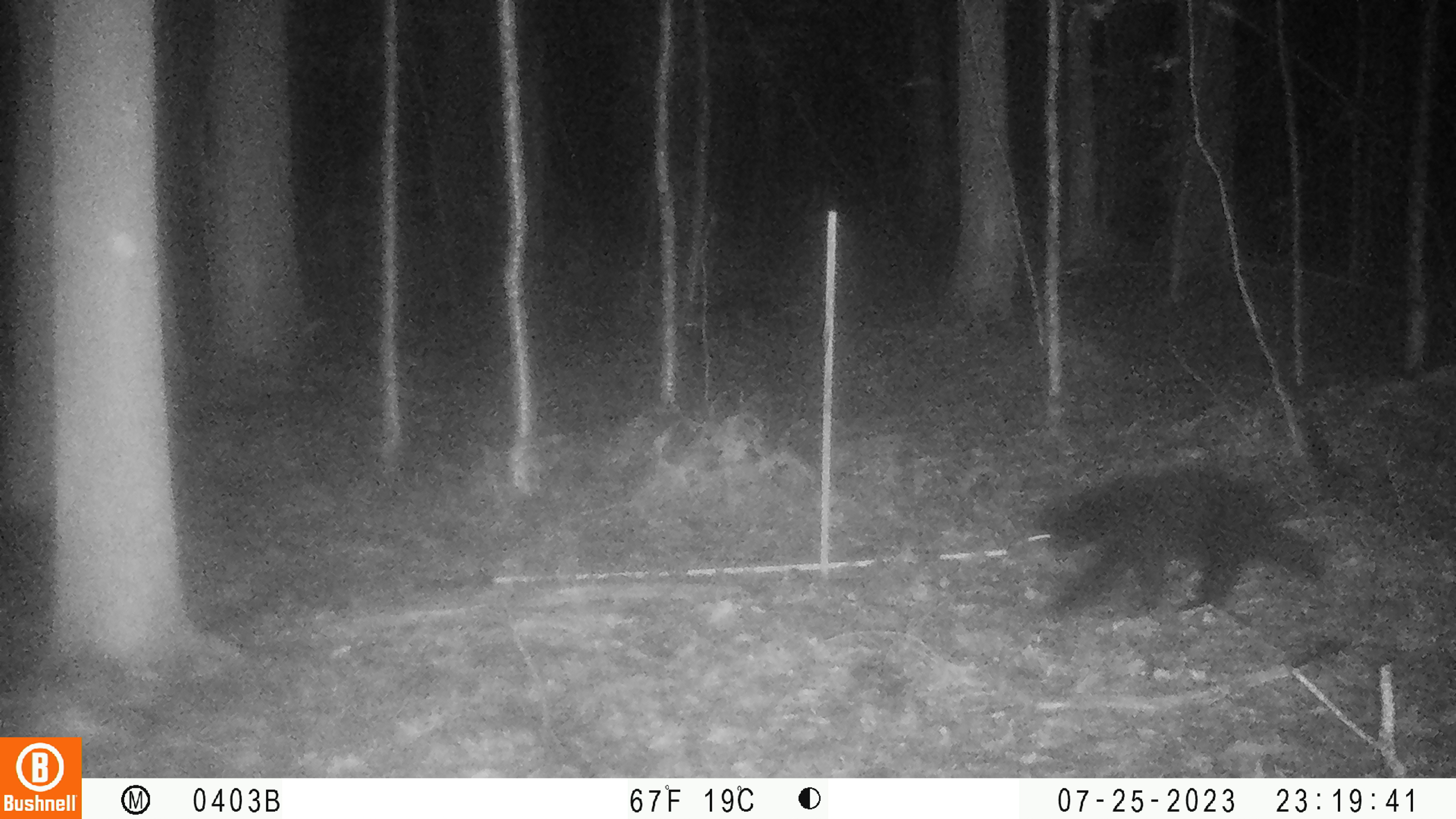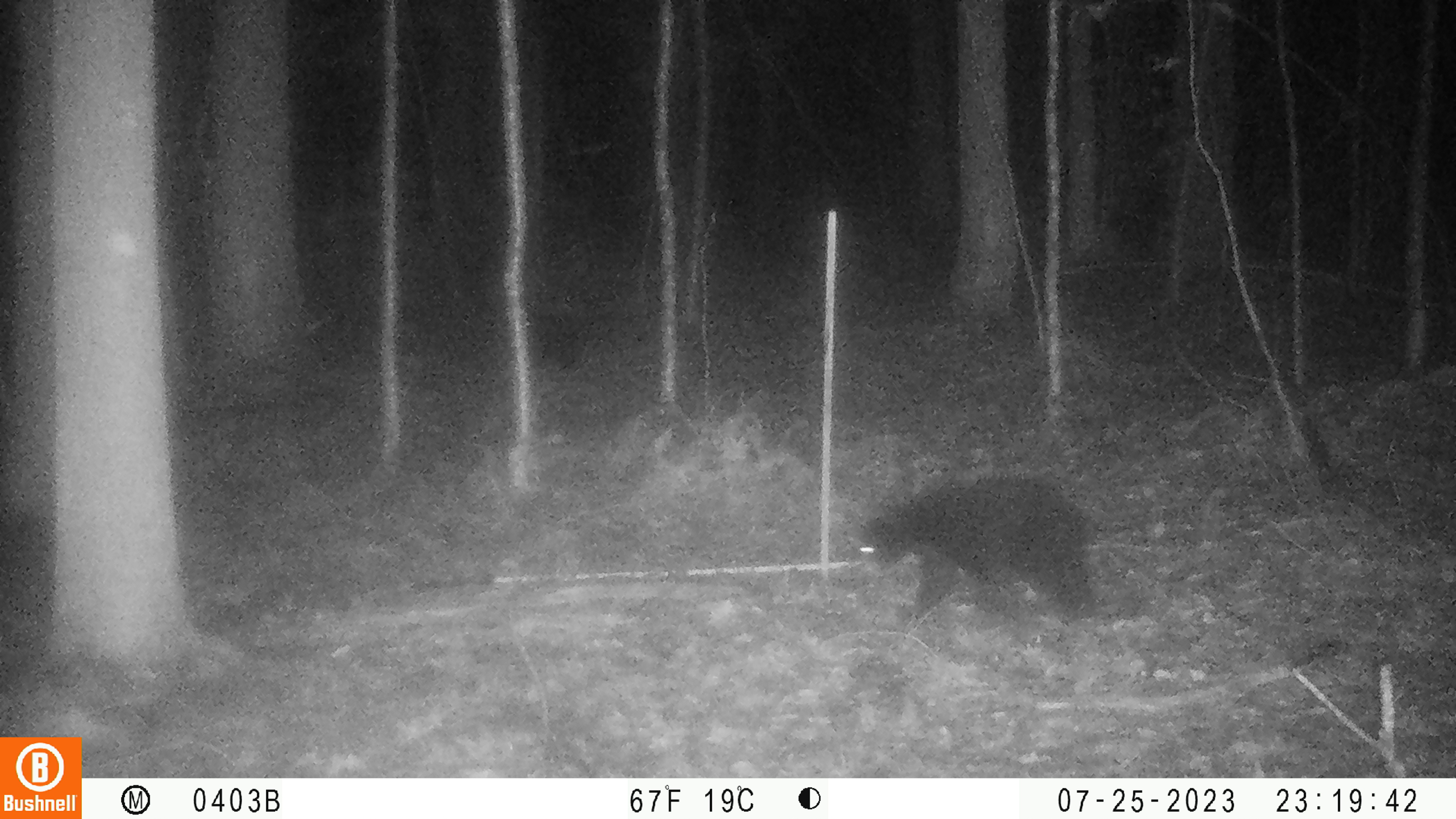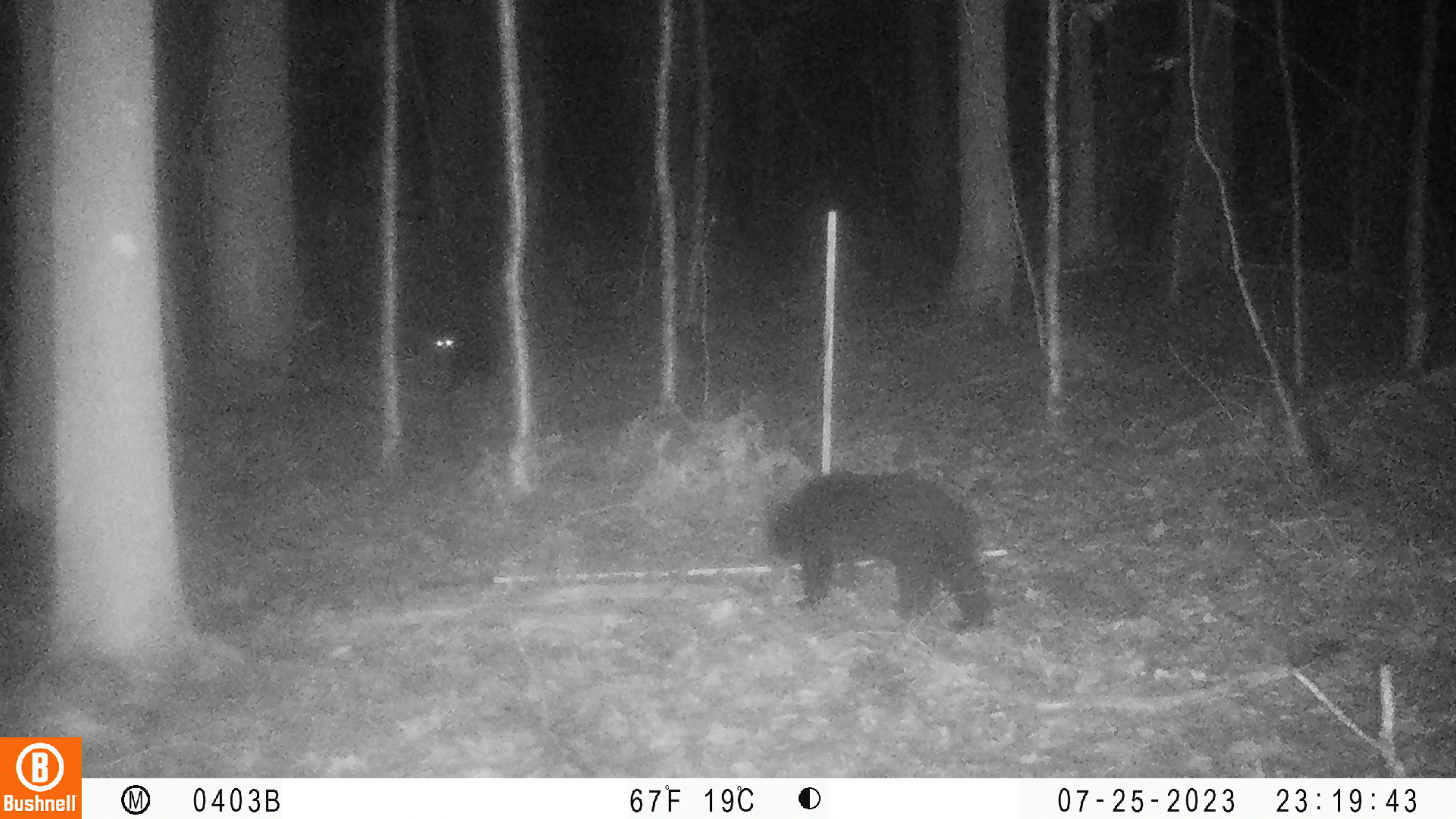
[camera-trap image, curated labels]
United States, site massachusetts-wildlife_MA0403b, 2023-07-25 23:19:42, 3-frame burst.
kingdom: Animalia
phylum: Chordata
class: Mammalia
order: Carnivora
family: Ursidae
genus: Ursus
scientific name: Ursus americanus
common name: black bear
Black bear (Ursus americanus).